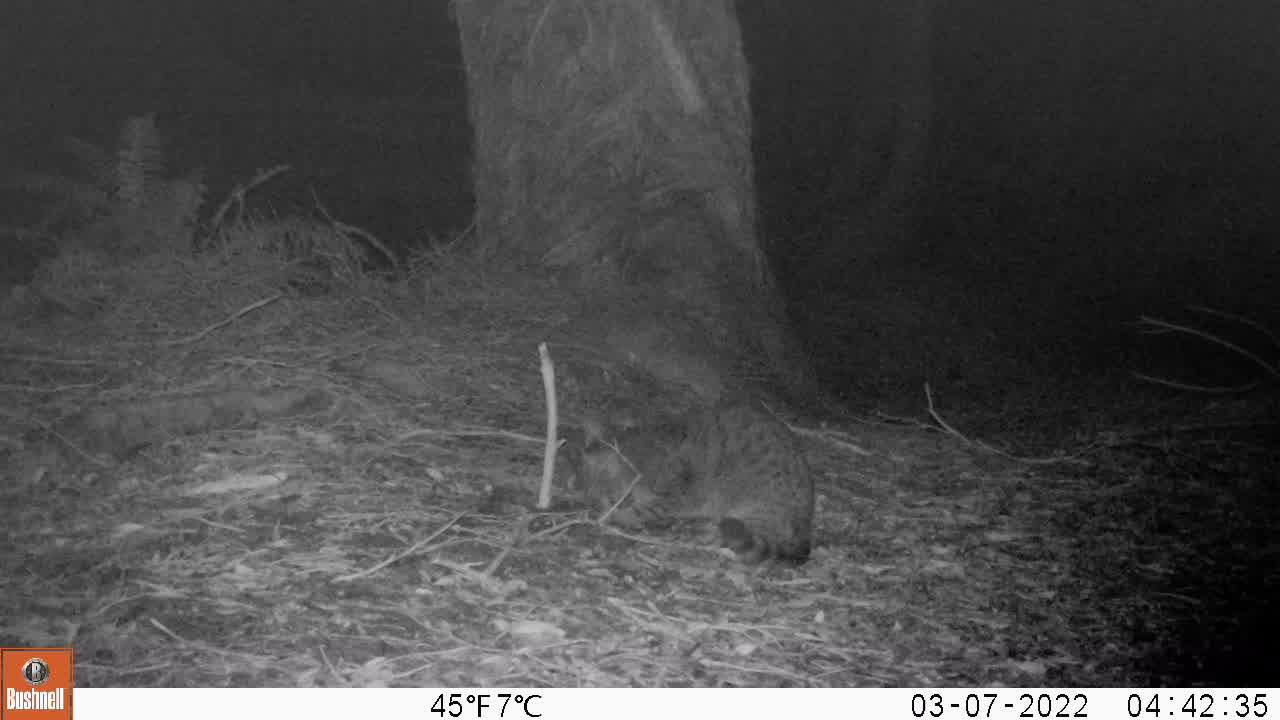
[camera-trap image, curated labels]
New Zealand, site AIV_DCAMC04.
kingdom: Animalia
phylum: Chordata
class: Mammalia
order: Carnivora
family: Felidae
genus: Felis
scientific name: Felis catus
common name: domestic cat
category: cat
Cat (domestic cat) (Felis catus).